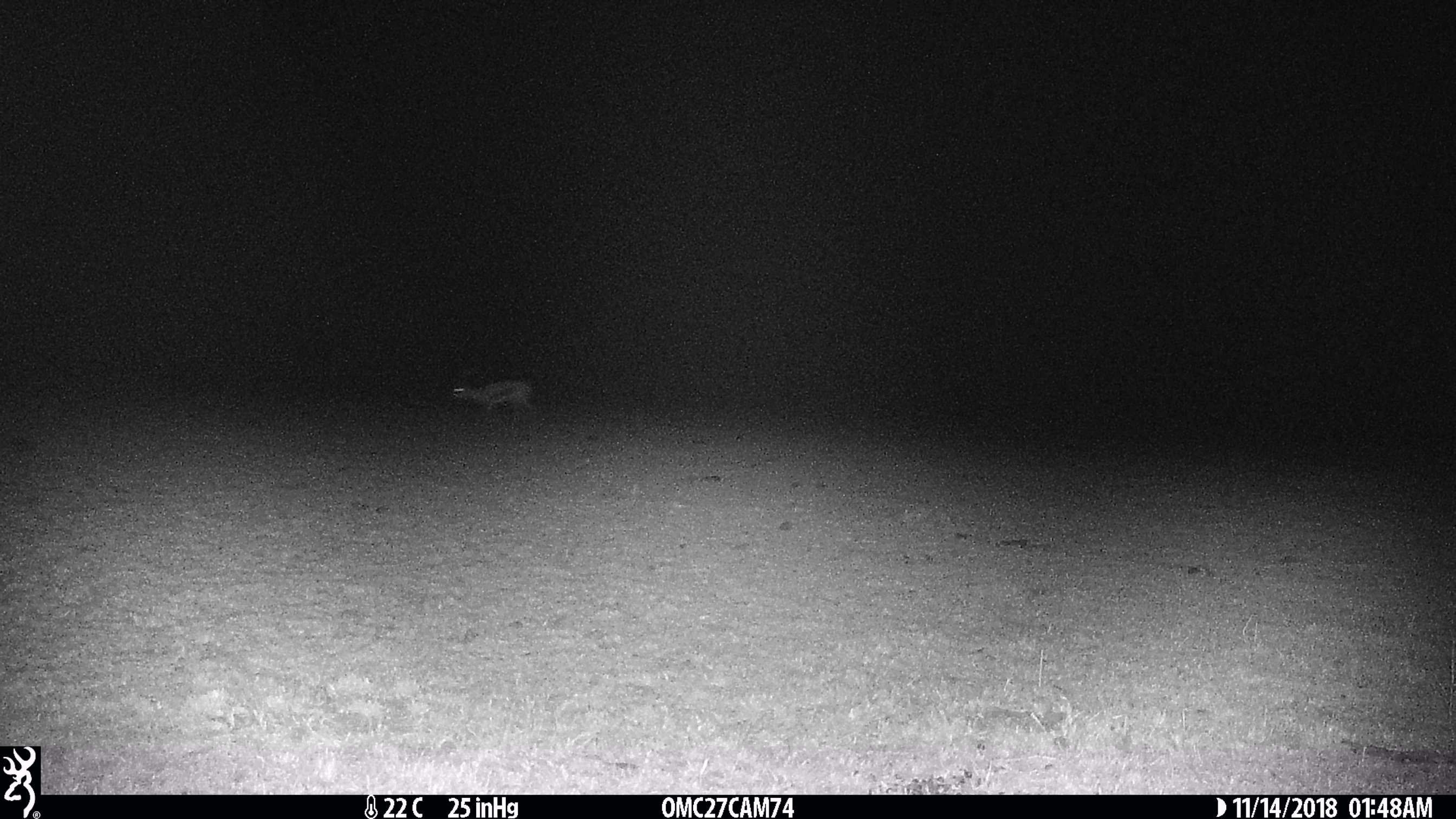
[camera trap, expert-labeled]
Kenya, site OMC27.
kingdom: Animalia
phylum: Chordata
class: Mammalia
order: Artiodactyla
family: Bovidae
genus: Eudorcas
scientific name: Eudorcas thomsonii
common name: thomon's gazelle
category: gazelle thomsons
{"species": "gazelle thomsons (thomon's gazelle) (Eudorcas thomsonii)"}